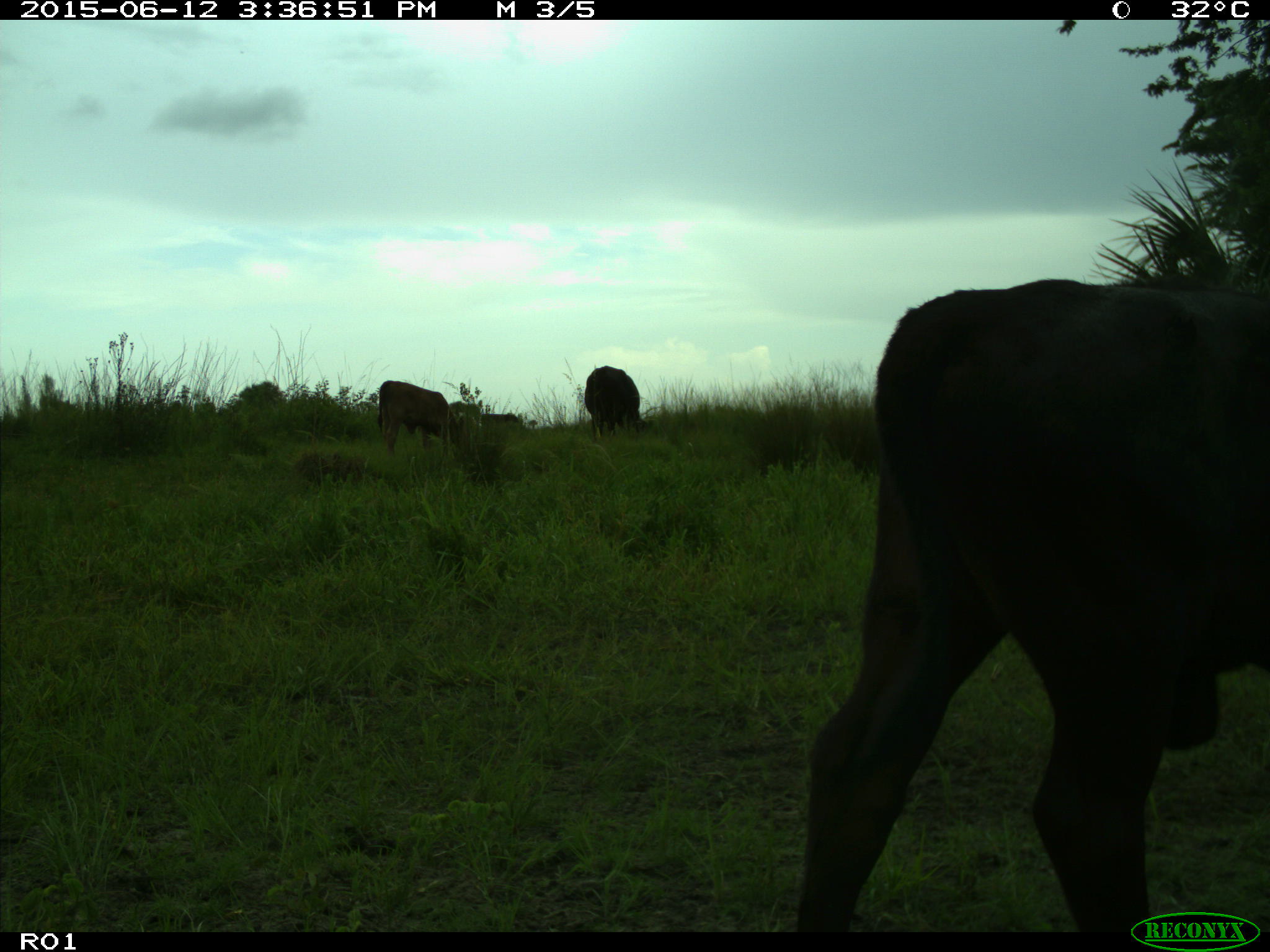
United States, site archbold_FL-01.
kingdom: Animalia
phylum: Chordata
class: Mammalia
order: Artiodactyla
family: Bovidae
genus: Bos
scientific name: Bos taurus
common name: domestic cow